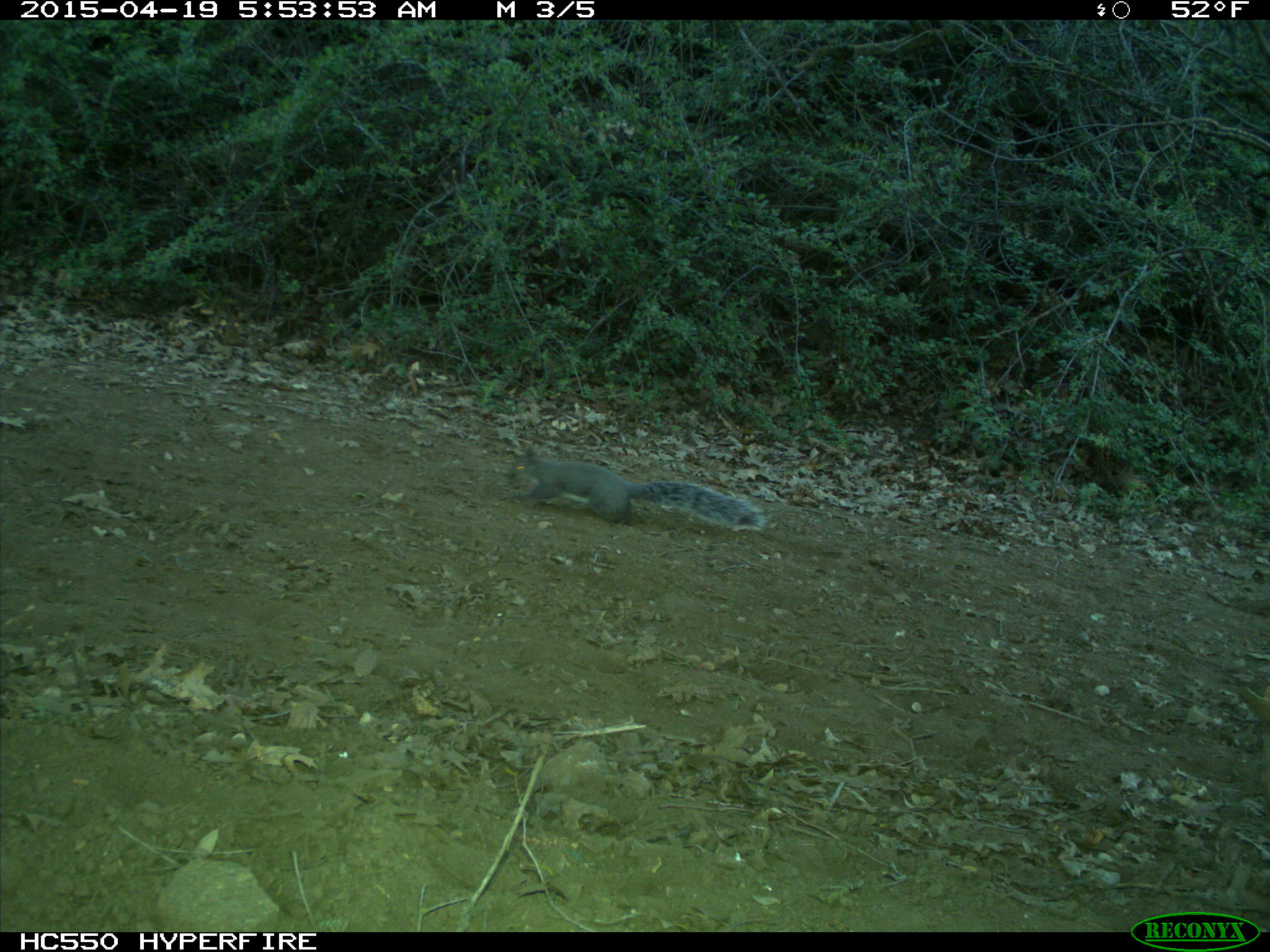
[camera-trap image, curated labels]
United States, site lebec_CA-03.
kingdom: Animalia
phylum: Chordata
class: Mammalia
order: Rodentia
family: Sciuridae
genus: Sciurus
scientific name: Sciurus carolinensis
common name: eastern gray squirrel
Sciurus carolinensis (eastern gray squirrel).